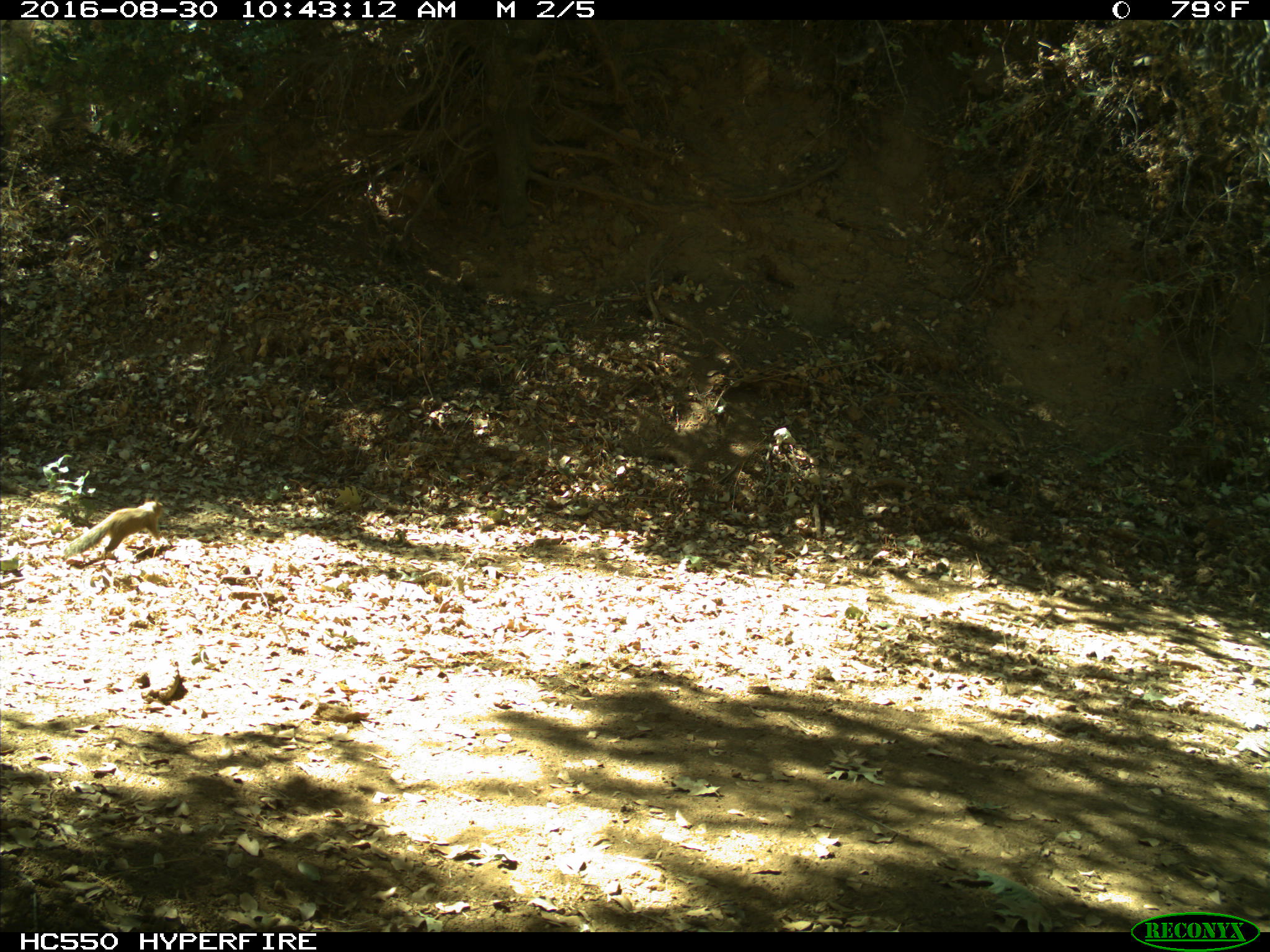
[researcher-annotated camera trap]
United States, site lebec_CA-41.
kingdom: Animalia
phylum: Chordata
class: Mammalia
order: Rodentia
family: Sciuridae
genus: Otospermophilus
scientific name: Otospermophilus beecheyi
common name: california ground squirrel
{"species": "Otospermophilus beecheyi (california ground squirrel)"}